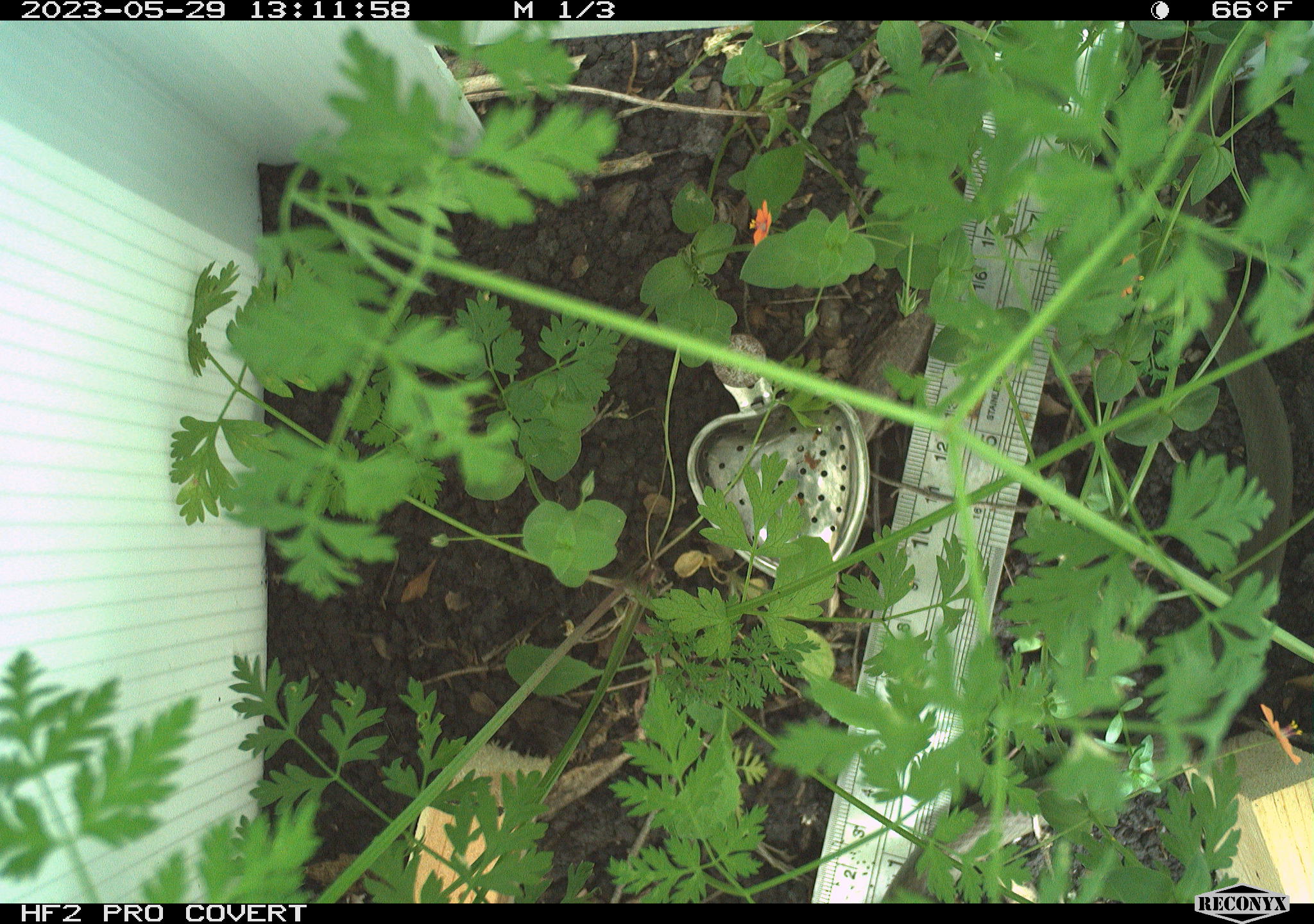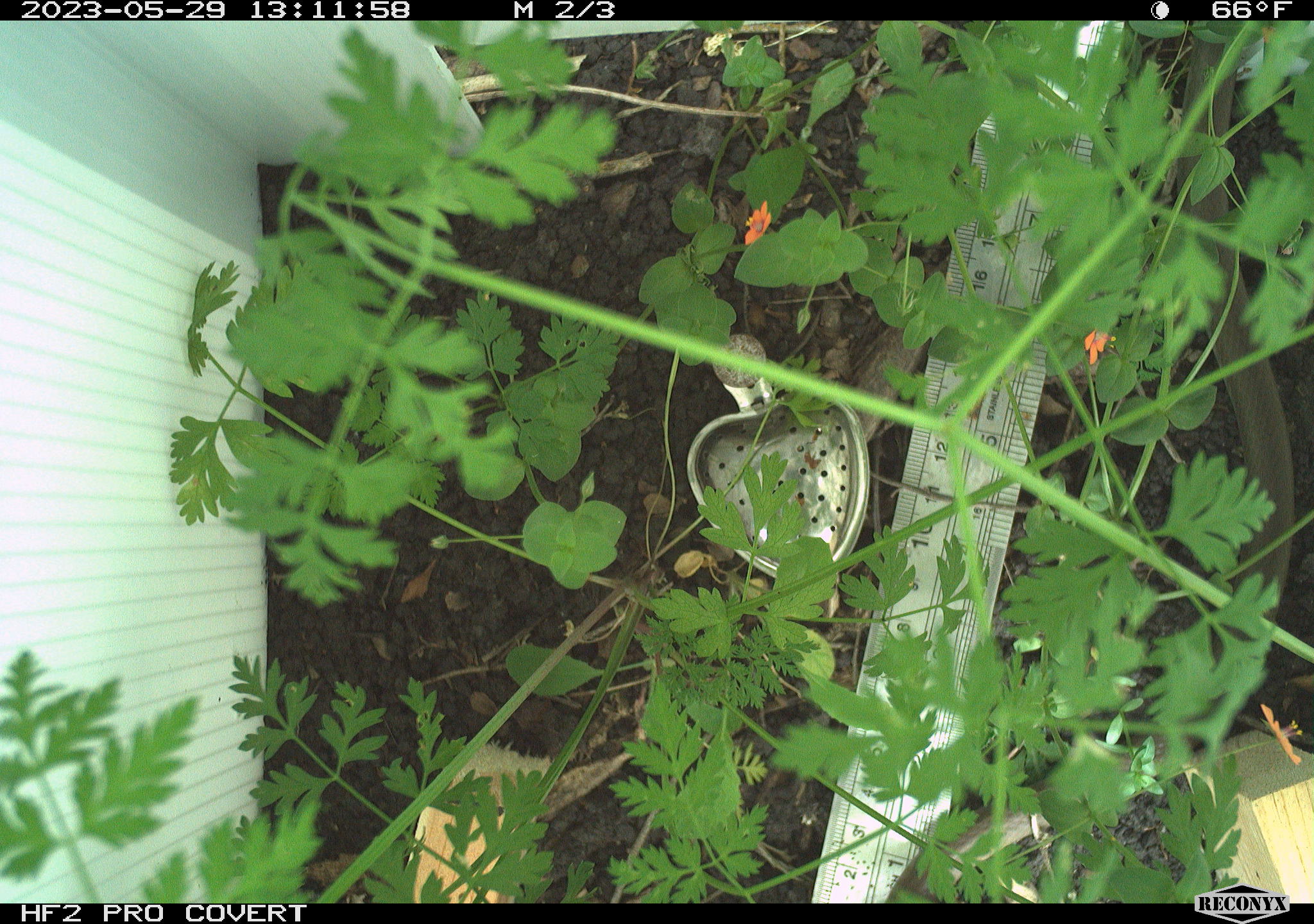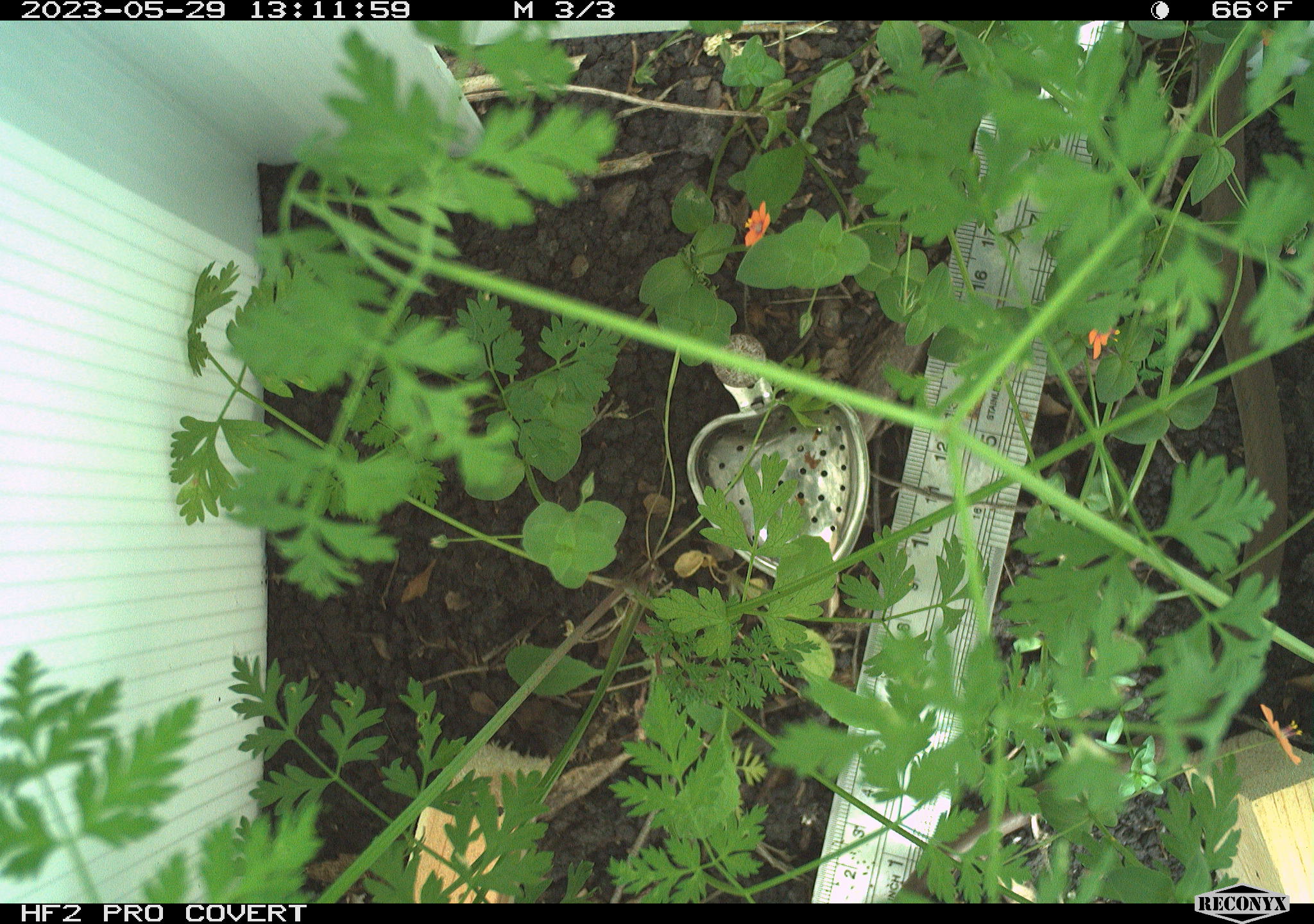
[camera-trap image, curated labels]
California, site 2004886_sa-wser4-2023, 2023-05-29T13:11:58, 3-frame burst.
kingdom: Animalia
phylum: Chordata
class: Reptilia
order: Squamata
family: Colubridae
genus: Coluber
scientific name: Coluber constrictor mormon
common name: western yellow-bellied racer